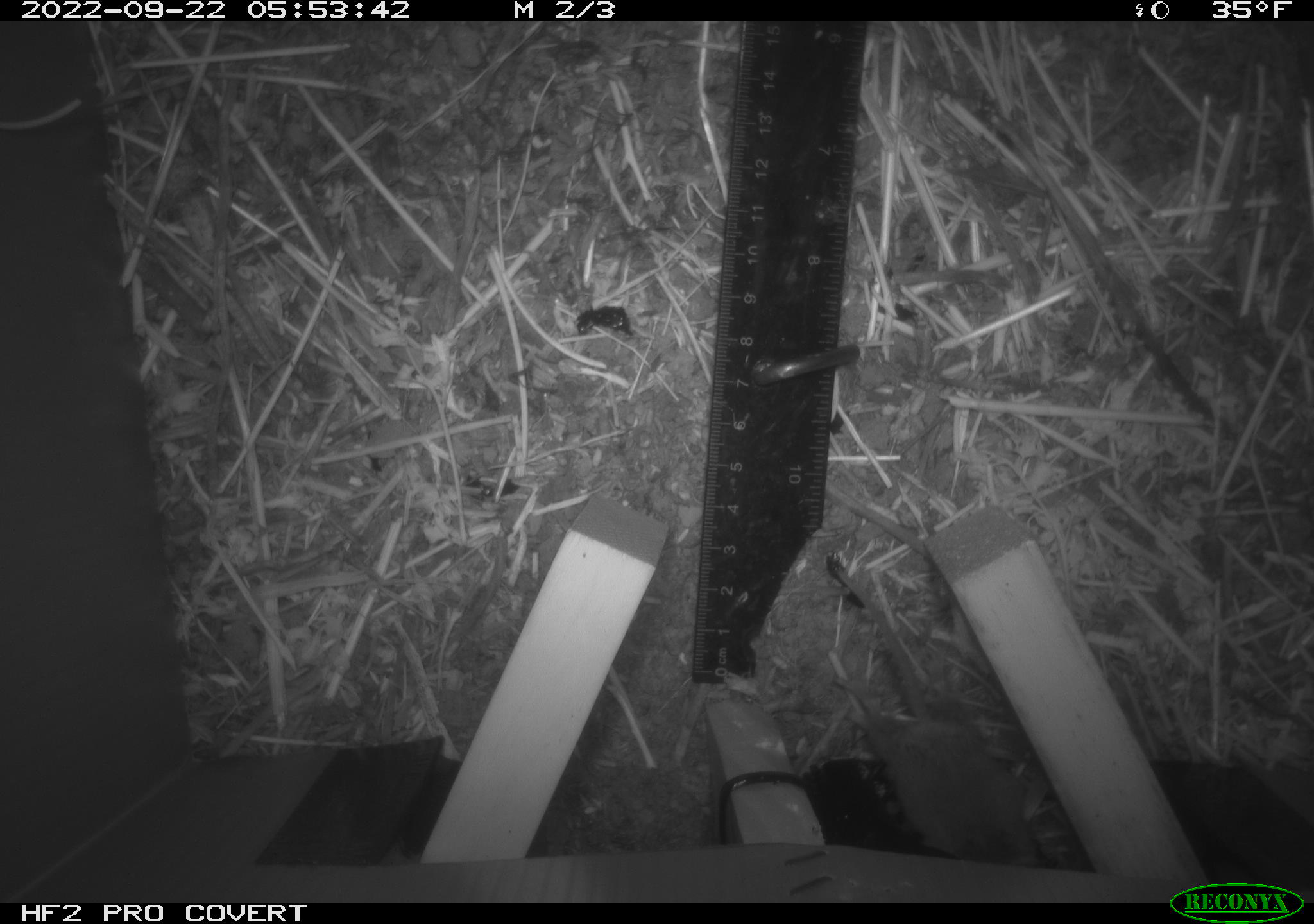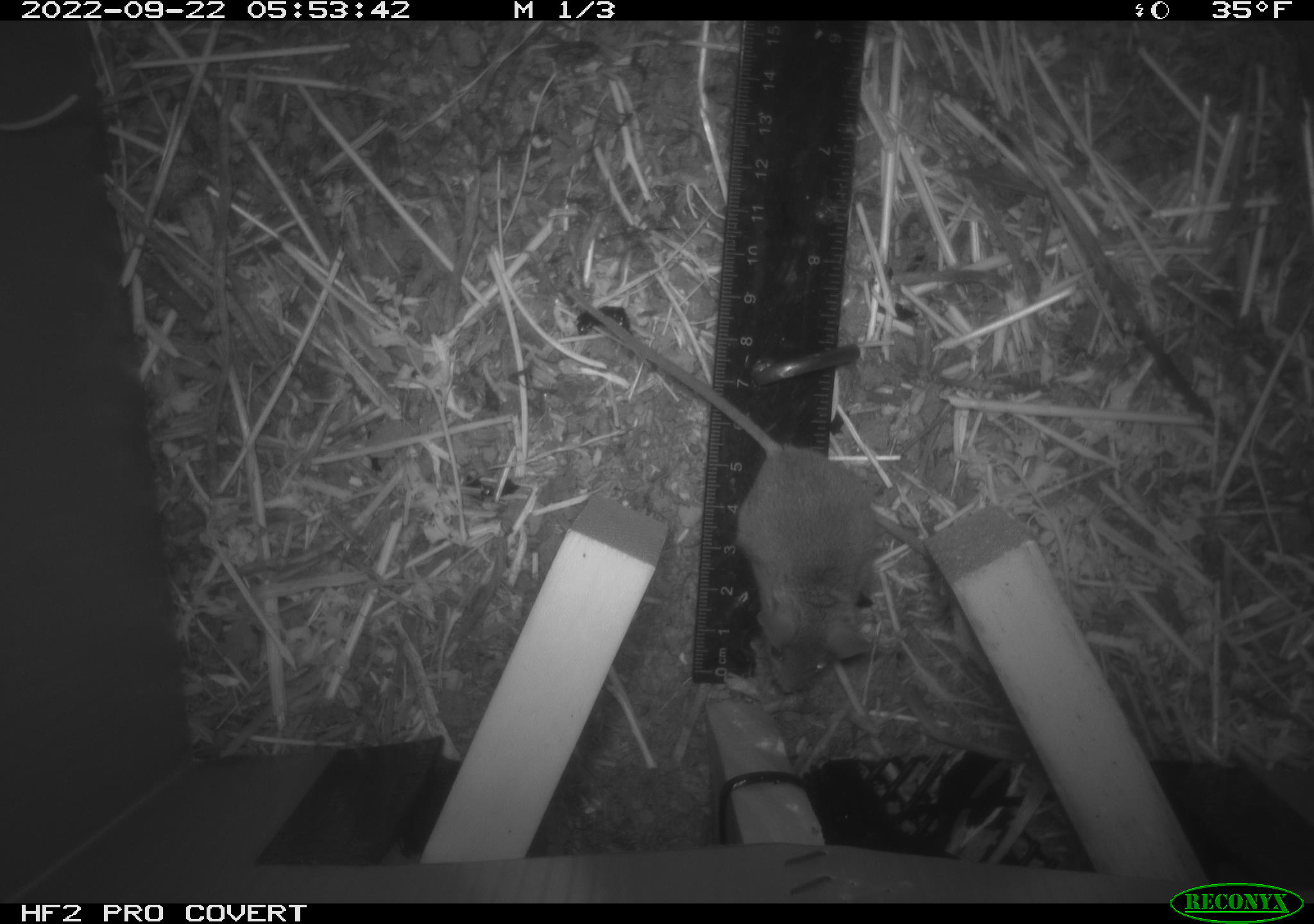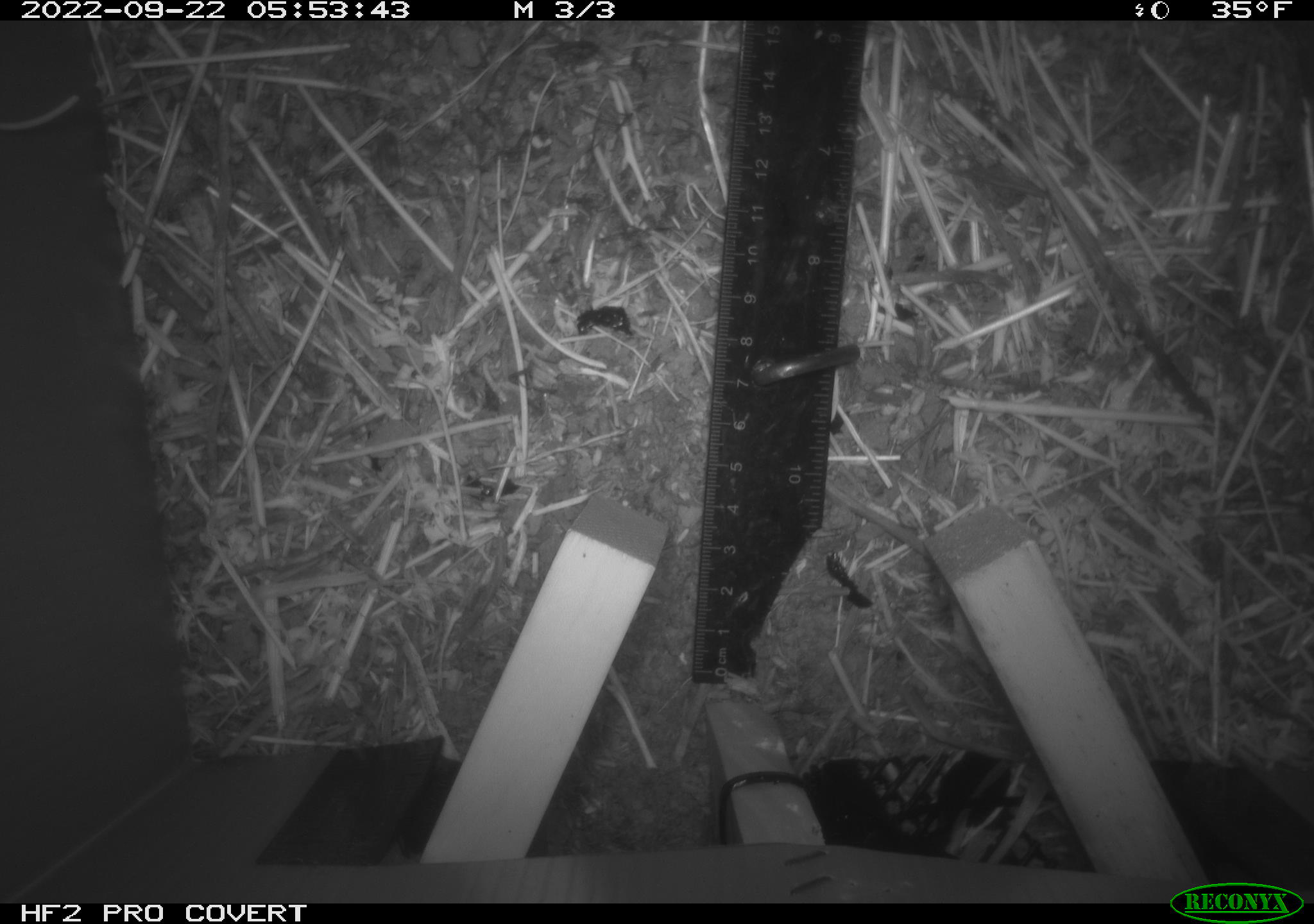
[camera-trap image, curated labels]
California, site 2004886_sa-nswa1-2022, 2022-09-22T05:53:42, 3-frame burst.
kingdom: Animalia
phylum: Chordata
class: Mammalia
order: Rodentia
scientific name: Rodentia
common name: rodent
Rodent (Rodentia).